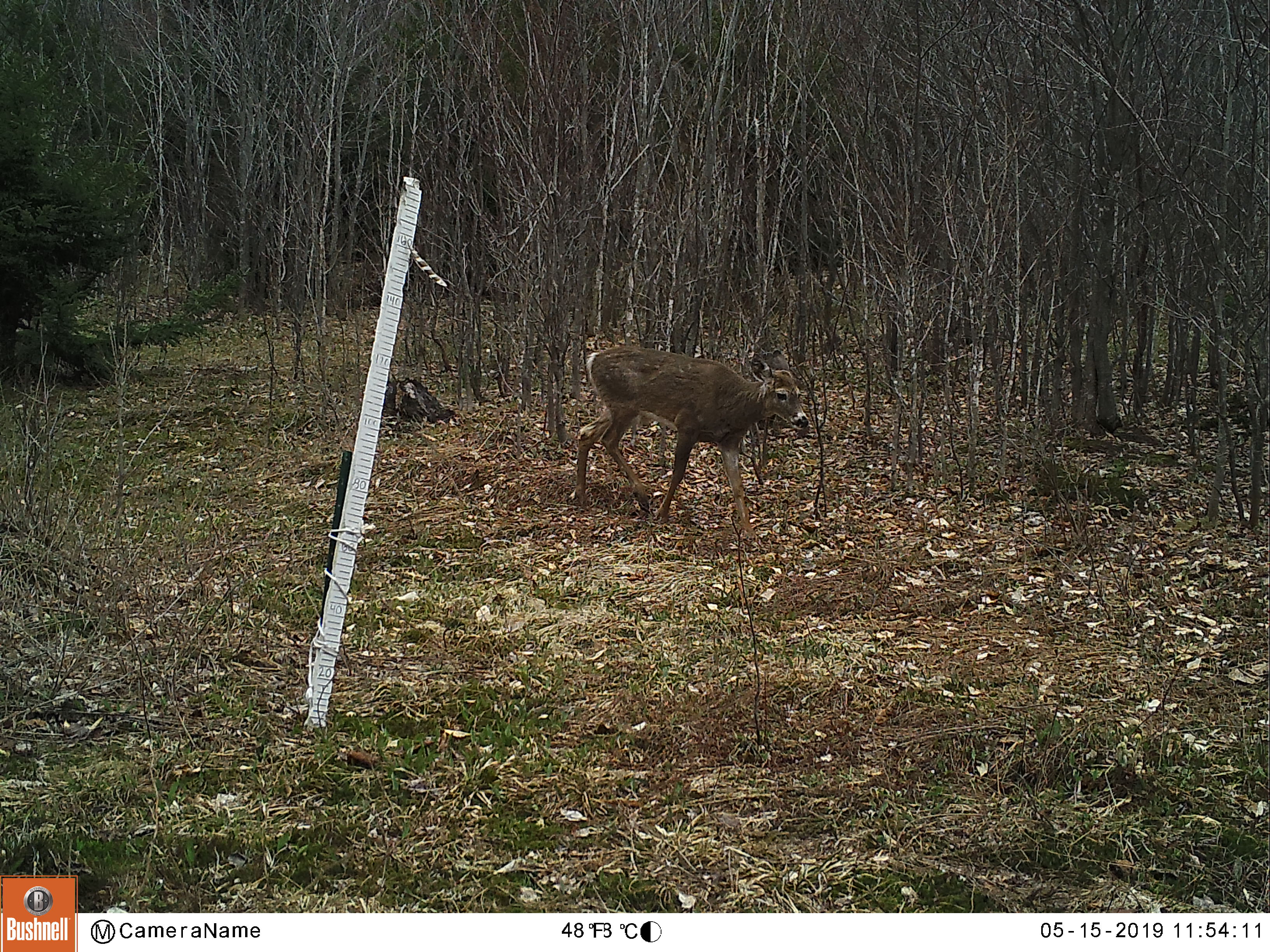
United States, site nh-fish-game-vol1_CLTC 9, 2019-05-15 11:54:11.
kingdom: Animalia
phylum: Chordata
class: Mammalia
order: Artiodactyla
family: Cervidae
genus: Odocoileus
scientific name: Odocoileus virginianus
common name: white-tailed deer